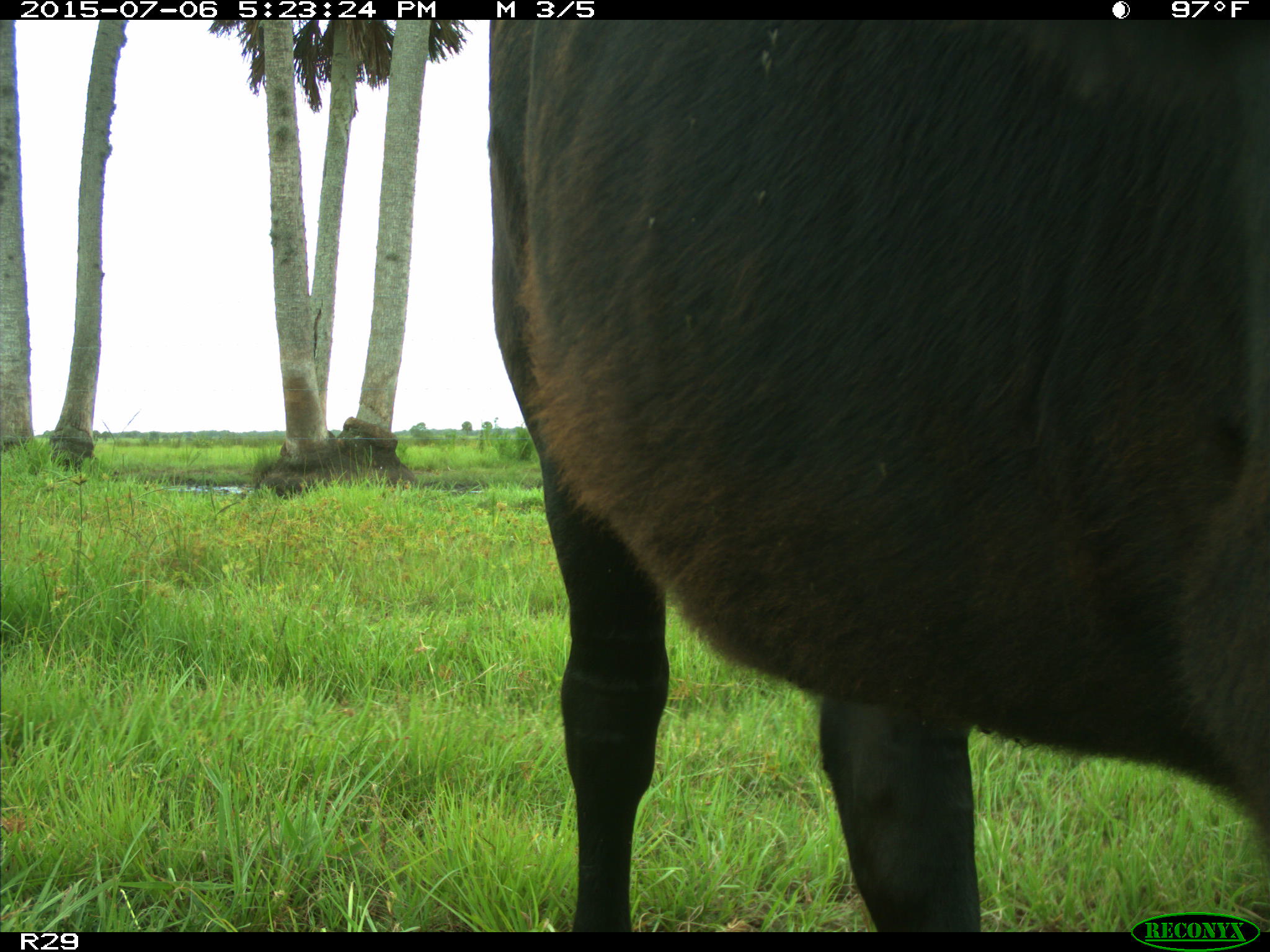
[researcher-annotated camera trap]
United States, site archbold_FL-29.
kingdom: Animalia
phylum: Chordata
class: Mammalia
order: Artiodactyla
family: Bovidae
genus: Bos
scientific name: Bos taurus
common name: domestic cow